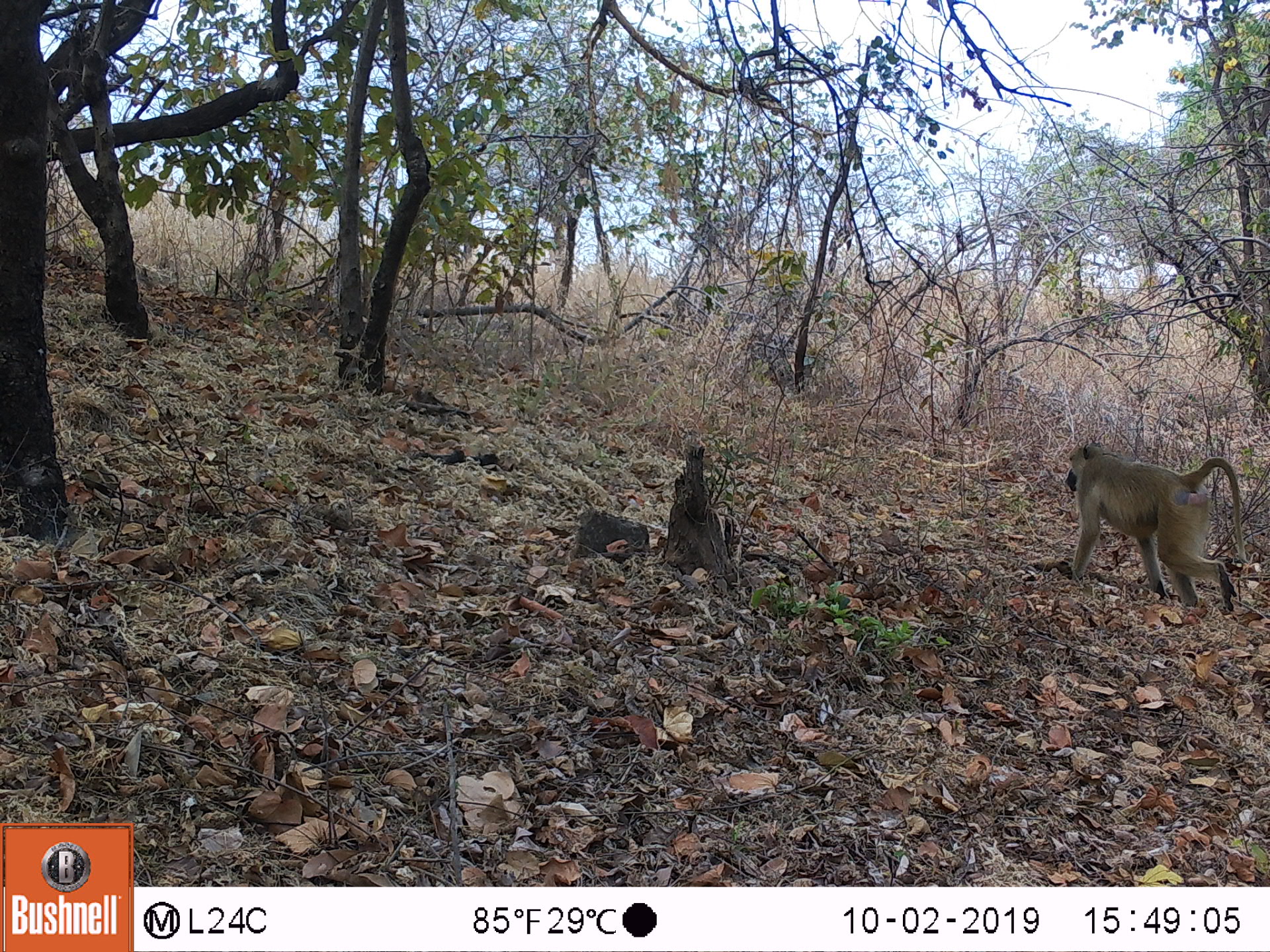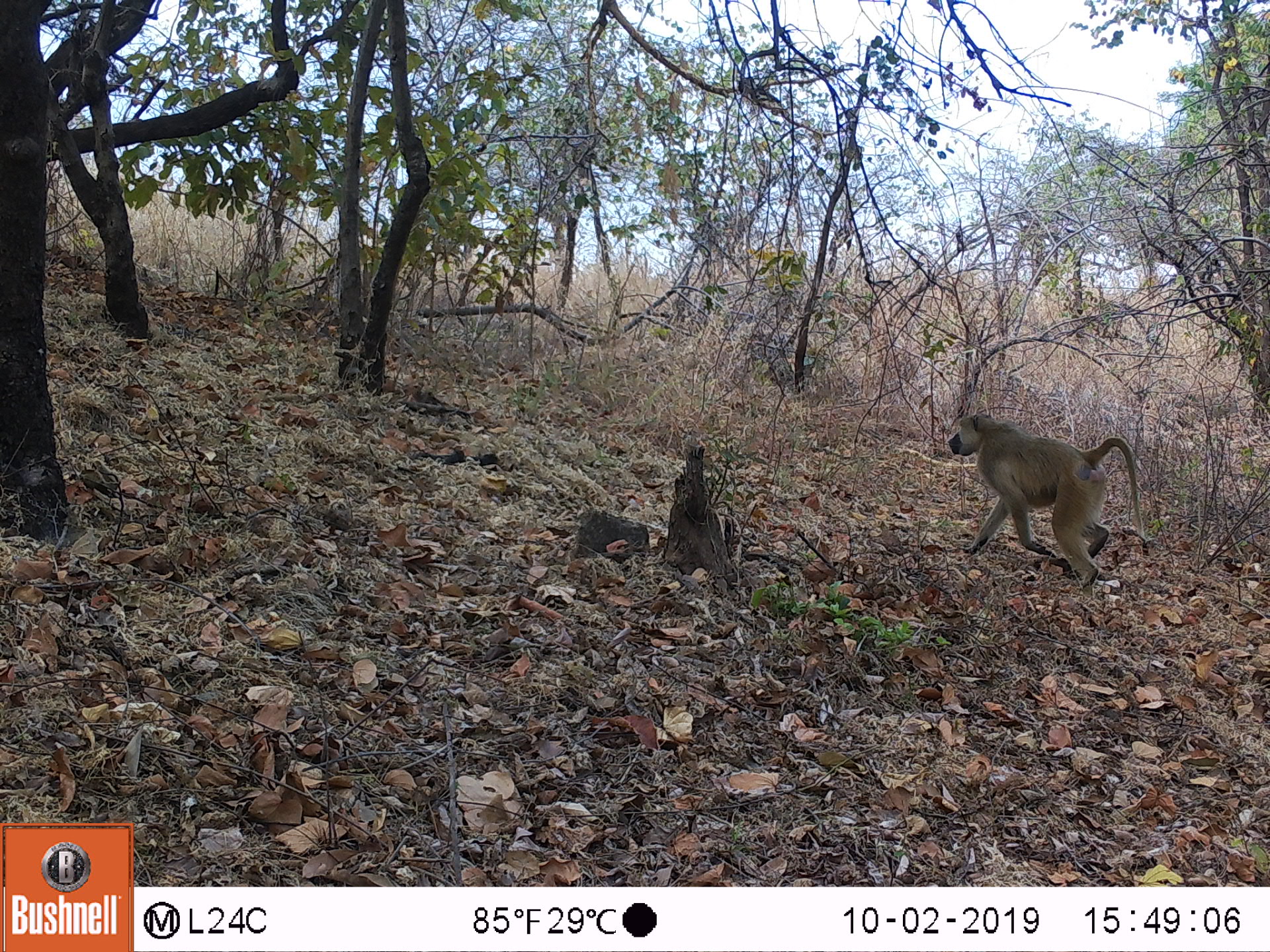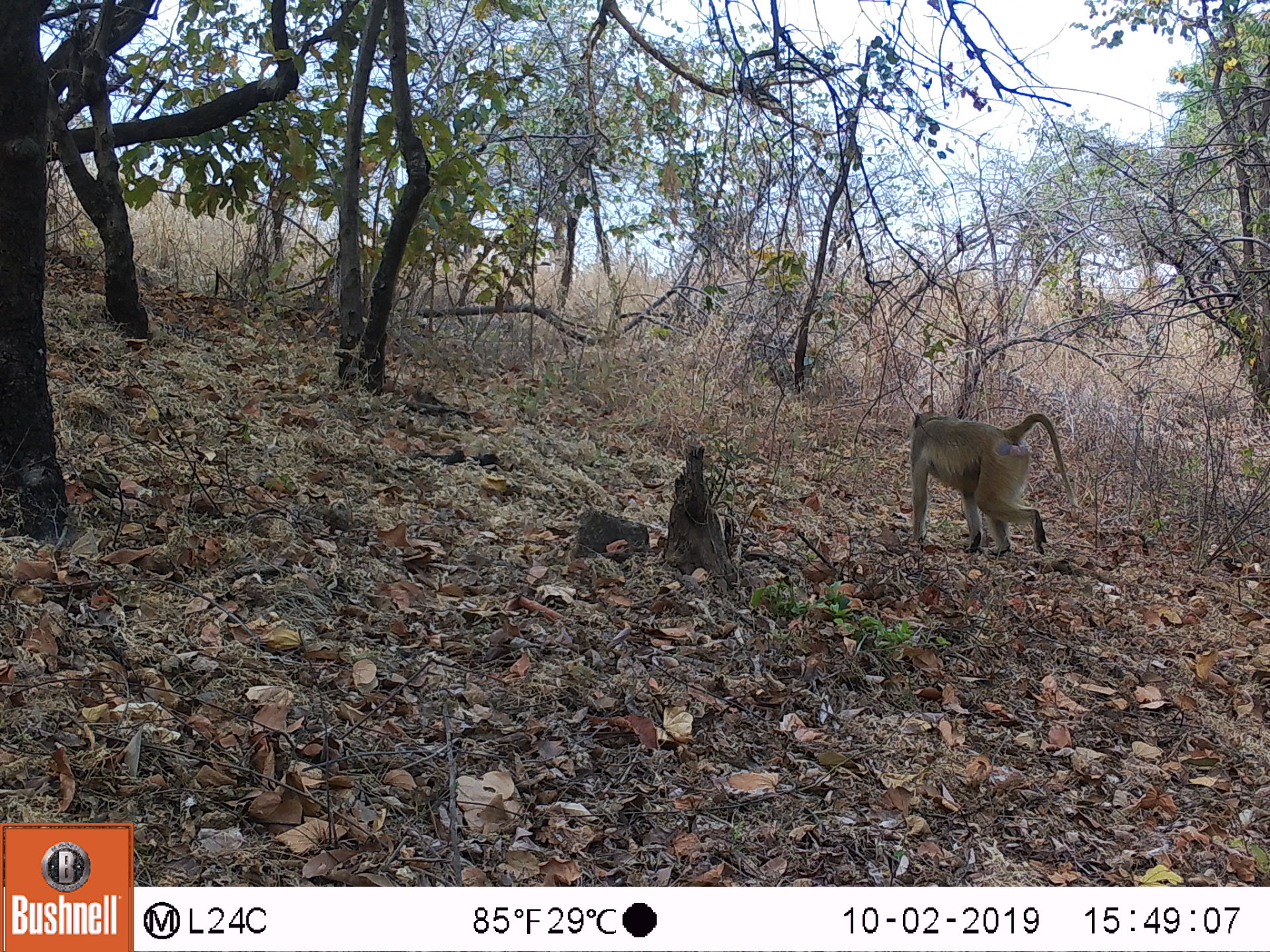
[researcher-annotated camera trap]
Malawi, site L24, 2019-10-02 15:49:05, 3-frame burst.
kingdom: Animalia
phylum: Chordata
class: Mammalia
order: Primates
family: Cercopithecidae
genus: Papio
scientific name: Papio cynocephalus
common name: yellow baboon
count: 1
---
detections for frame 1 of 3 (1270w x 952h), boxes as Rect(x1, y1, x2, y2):
yellow baboon: Rect(1061, 429, 1243, 613)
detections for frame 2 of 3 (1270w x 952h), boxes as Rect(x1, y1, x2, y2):
yellow baboon: Rect(943, 407, 1142, 596)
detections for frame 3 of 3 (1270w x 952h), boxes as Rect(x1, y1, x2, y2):
yellow baboon: Rect(905, 406, 1076, 559)